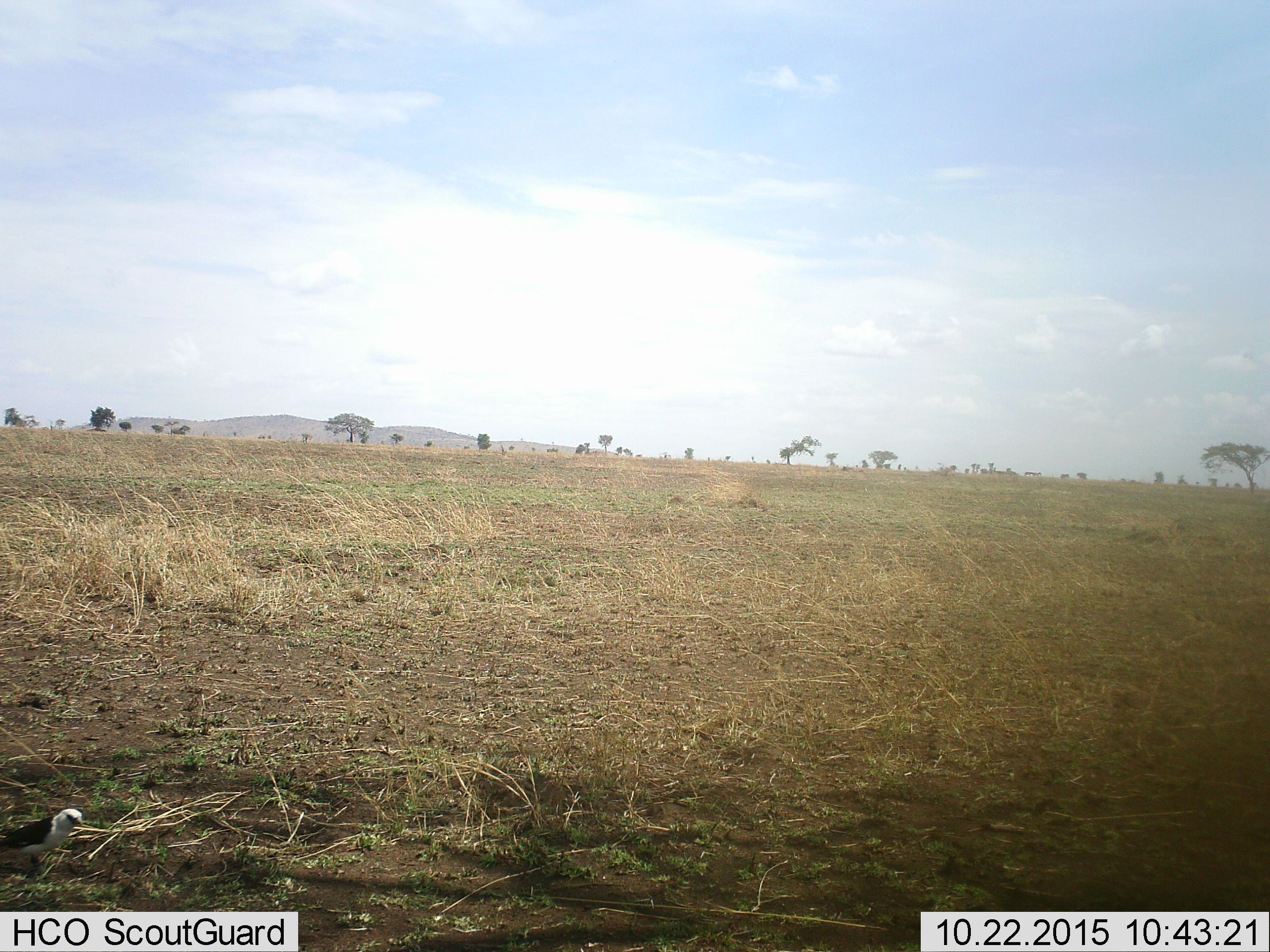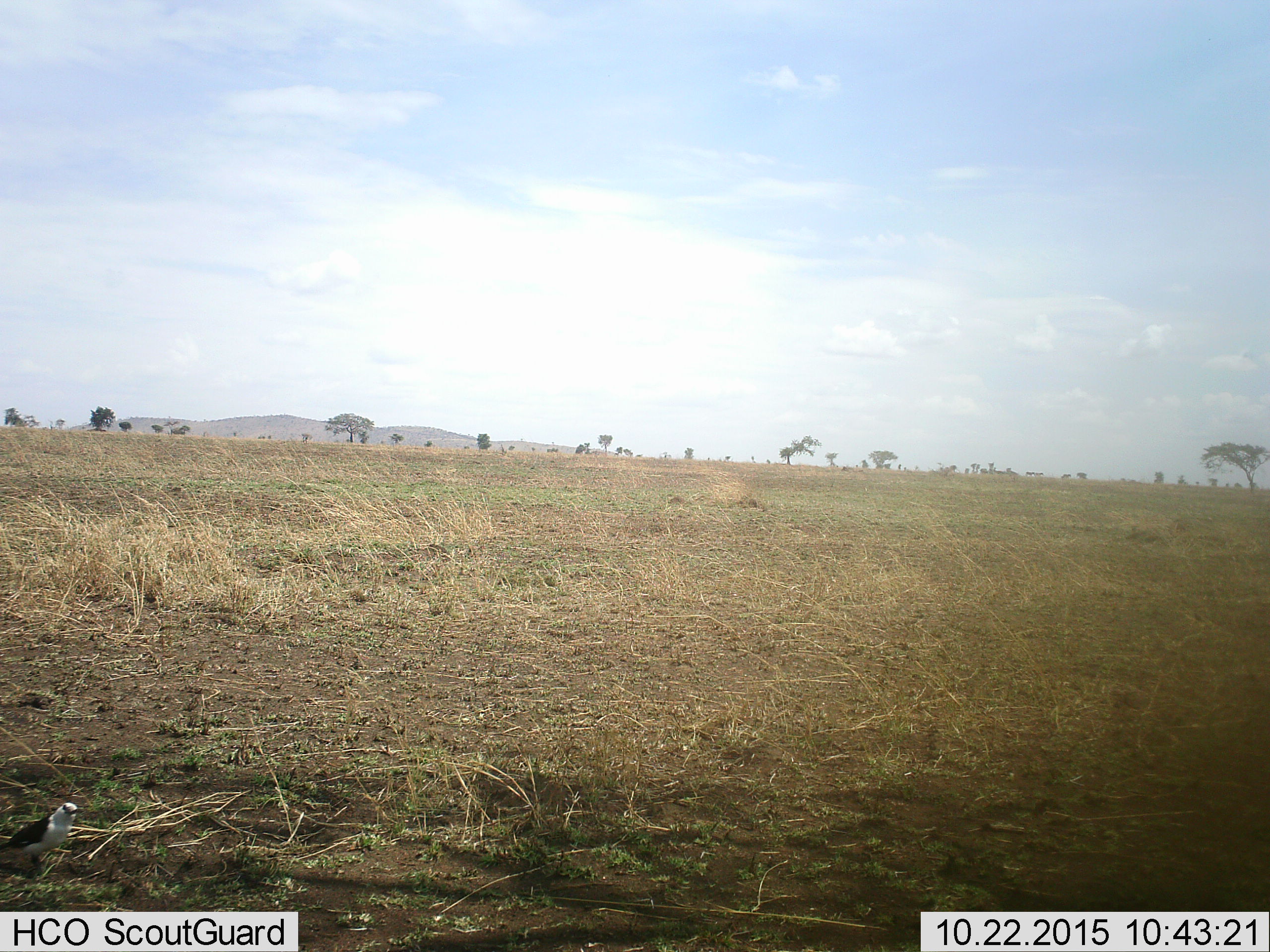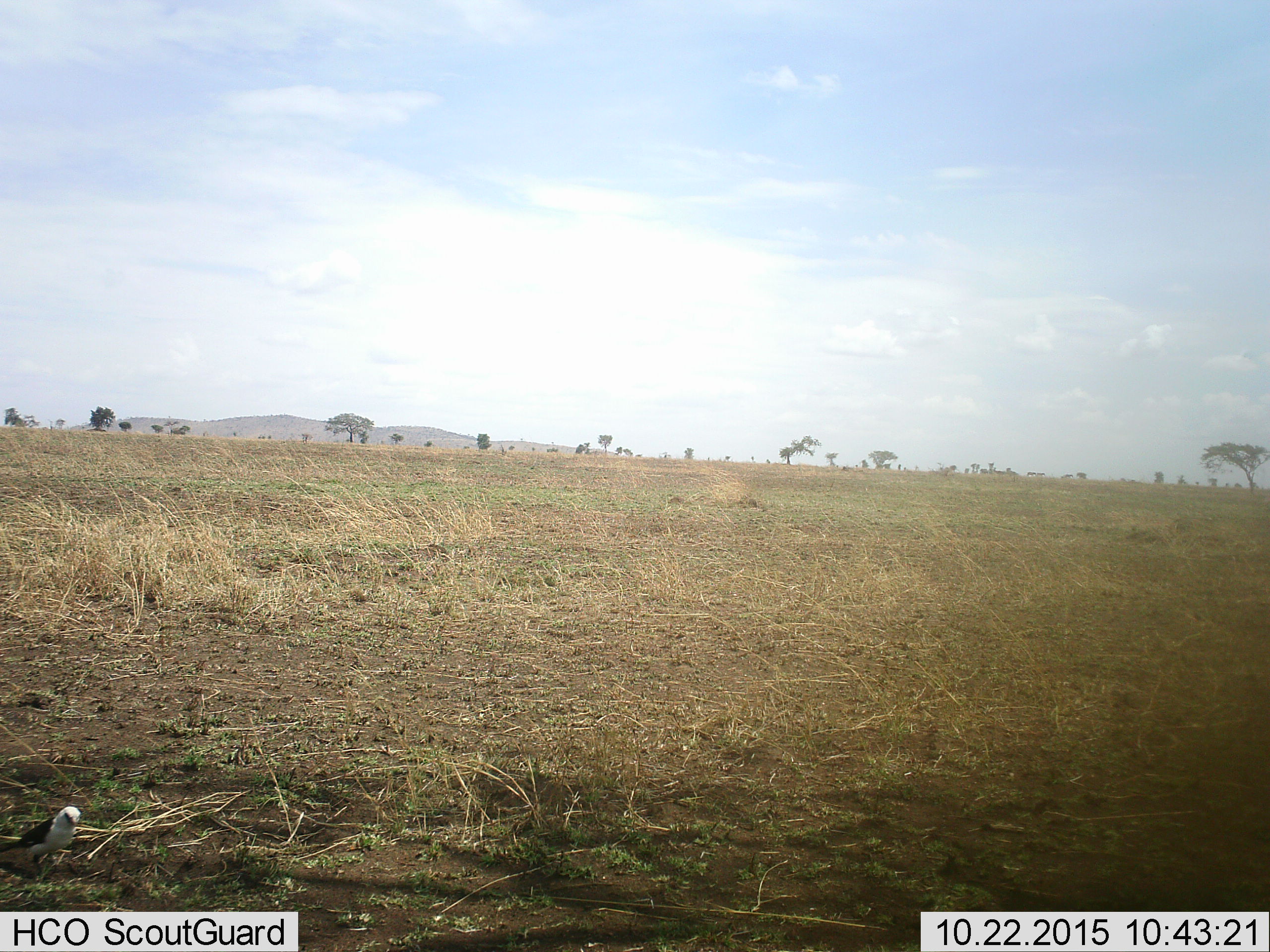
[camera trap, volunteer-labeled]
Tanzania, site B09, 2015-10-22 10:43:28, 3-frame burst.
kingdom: Animalia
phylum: Chordata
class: Aves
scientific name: Aves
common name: bird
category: otherbird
Otherbird (bird) (Aves), count 1. Behavior (volunteer vote fractions): standing 73%, resting 0%, moving 45%, interacting 0%. Young present (vote fraction): 0%. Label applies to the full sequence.